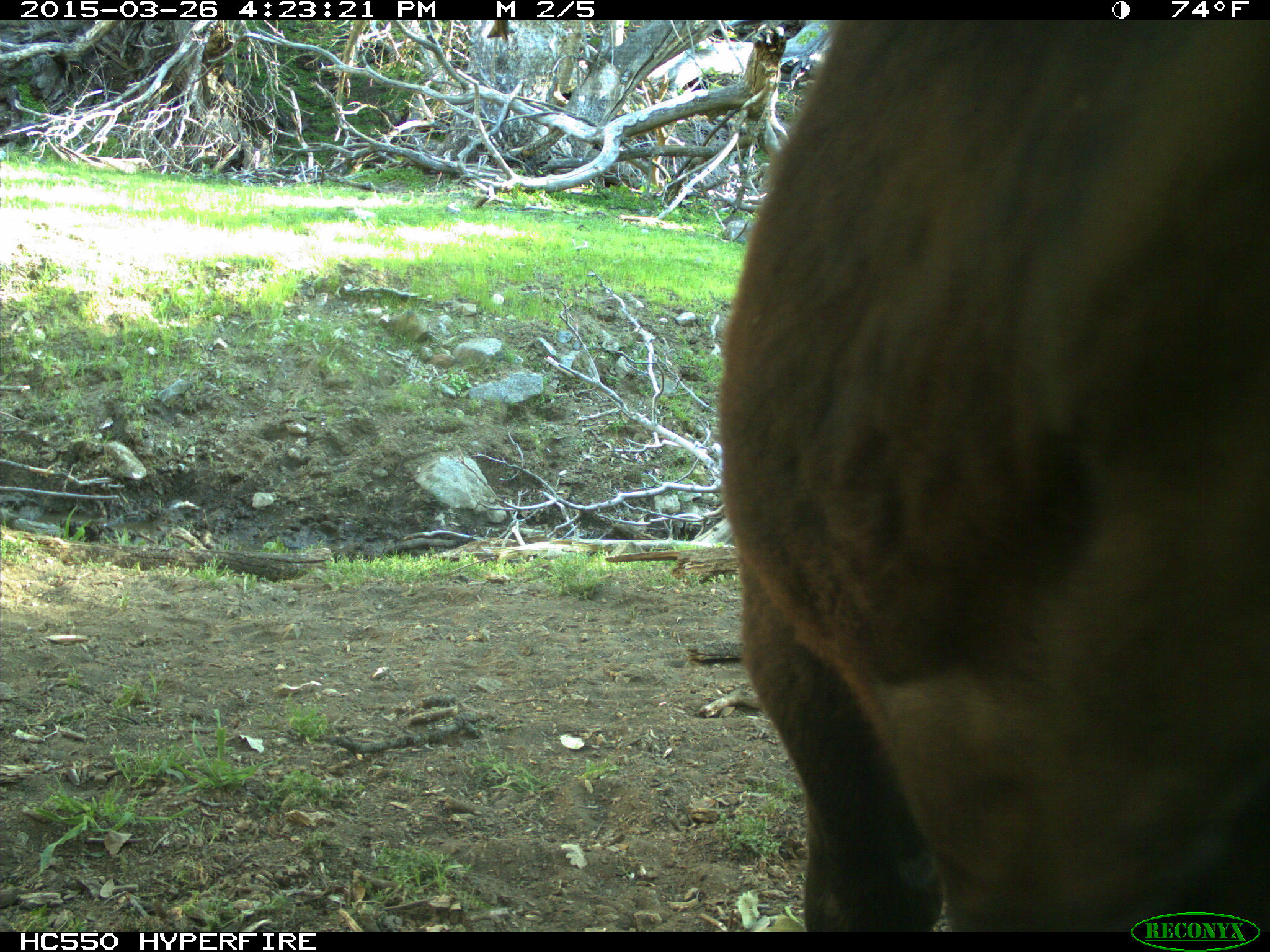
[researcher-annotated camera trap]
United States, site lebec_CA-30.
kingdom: Animalia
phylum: Chordata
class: Mammalia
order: Artiodactyla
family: Bovidae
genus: Bos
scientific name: Bos taurus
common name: domestic cow